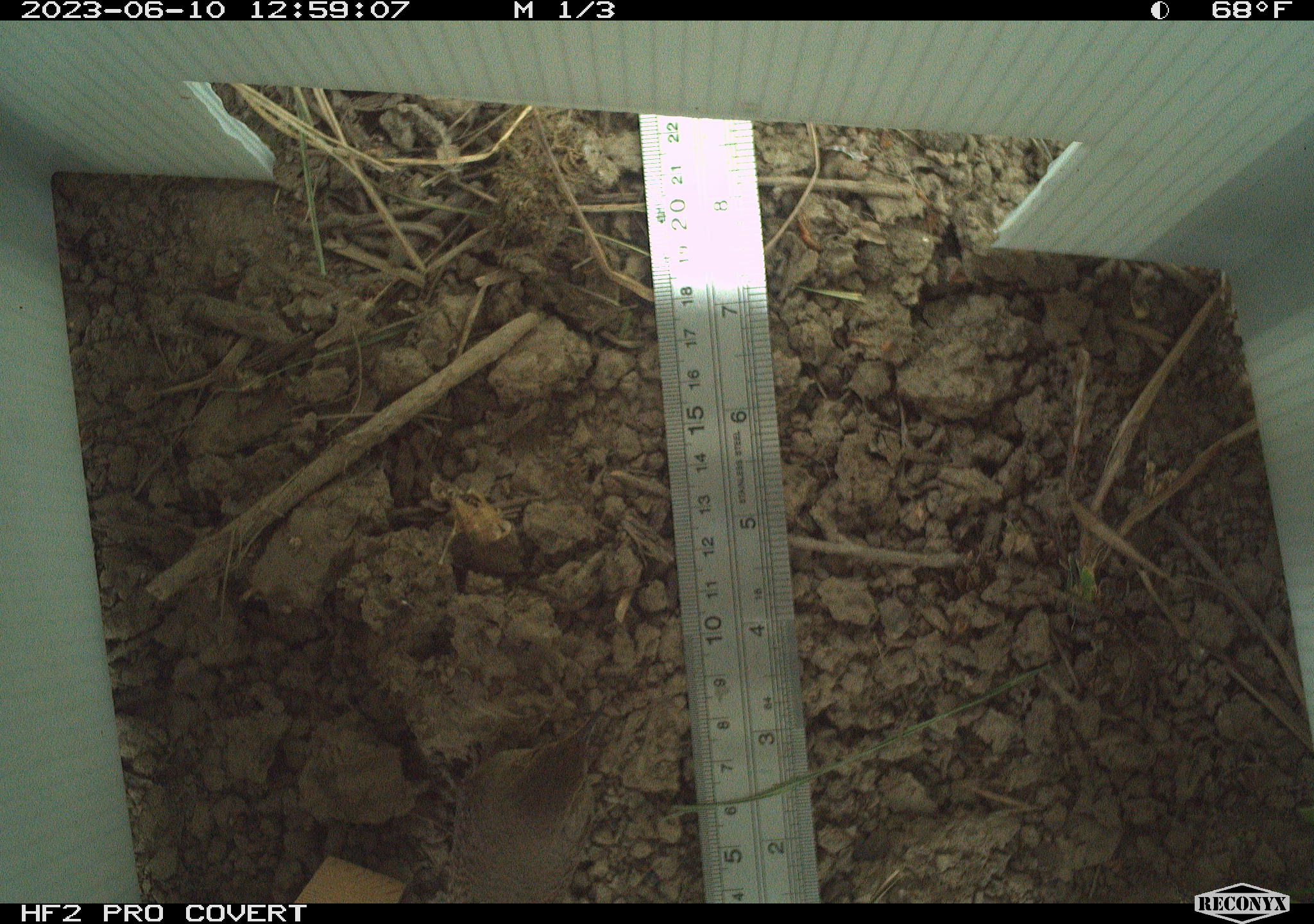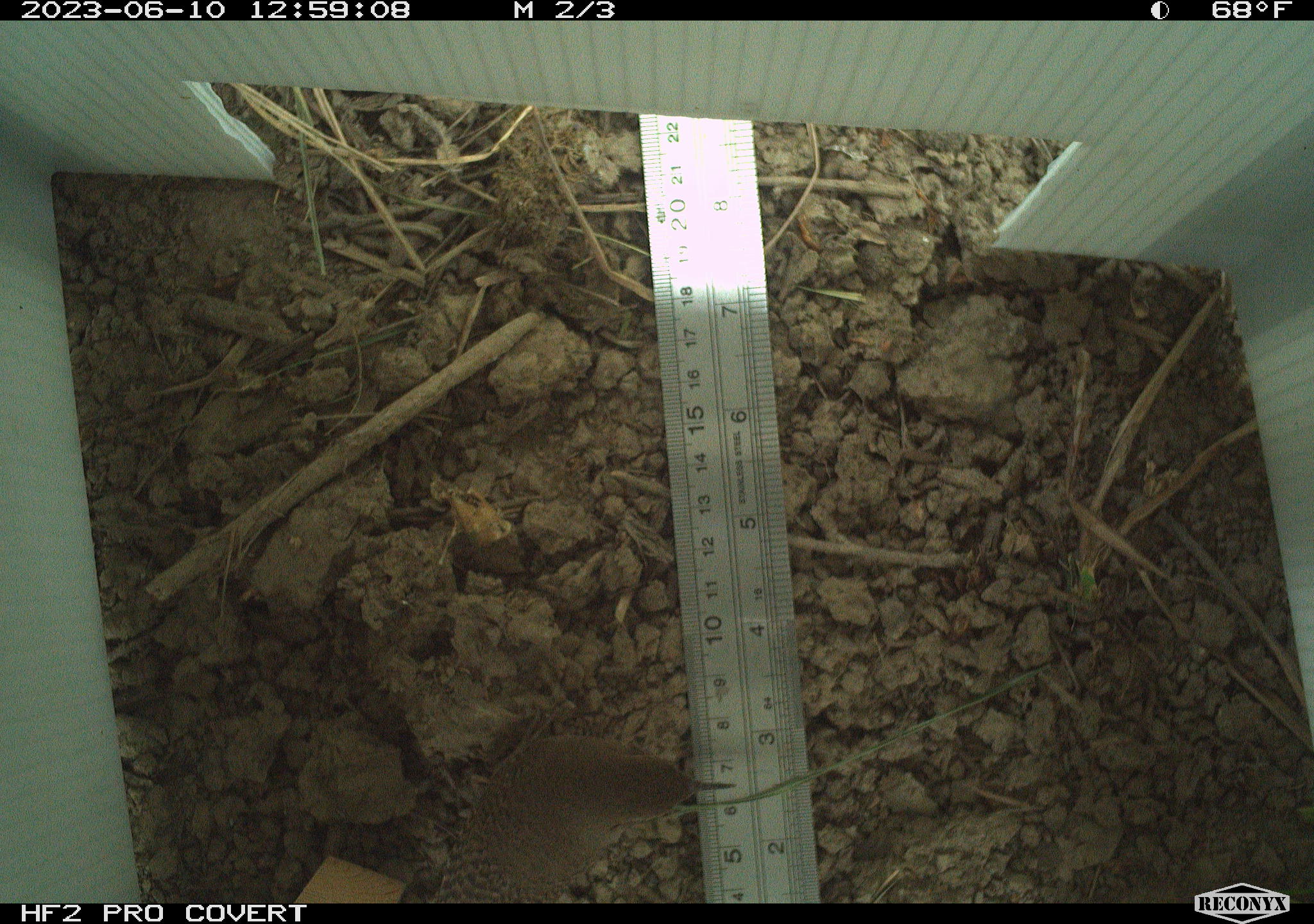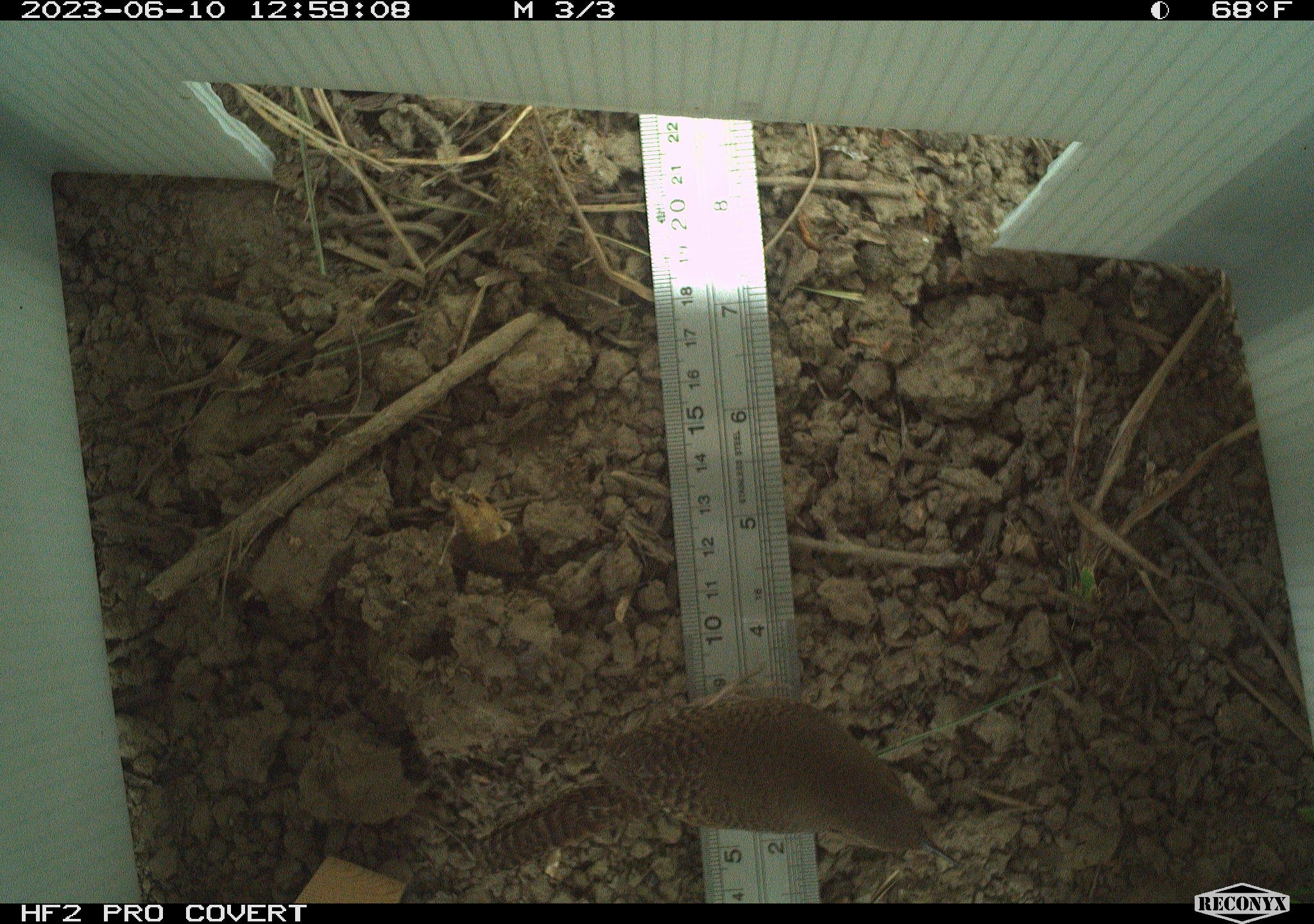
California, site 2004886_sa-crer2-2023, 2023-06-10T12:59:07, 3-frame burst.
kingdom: Animalia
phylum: Chordata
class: Aves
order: Passeriformes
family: Troglodytidae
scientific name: Troglodytidae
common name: wren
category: troglodytidae family